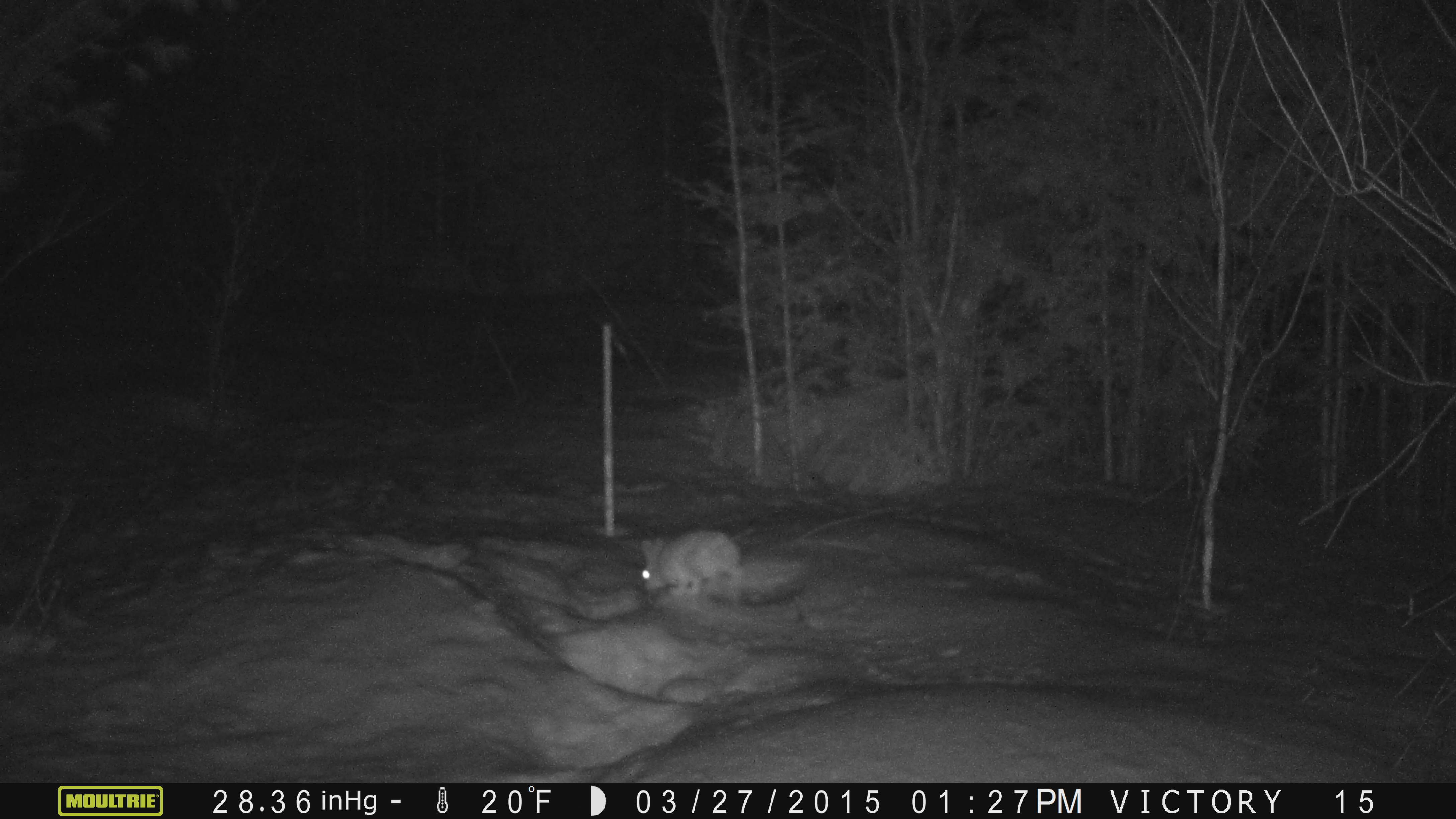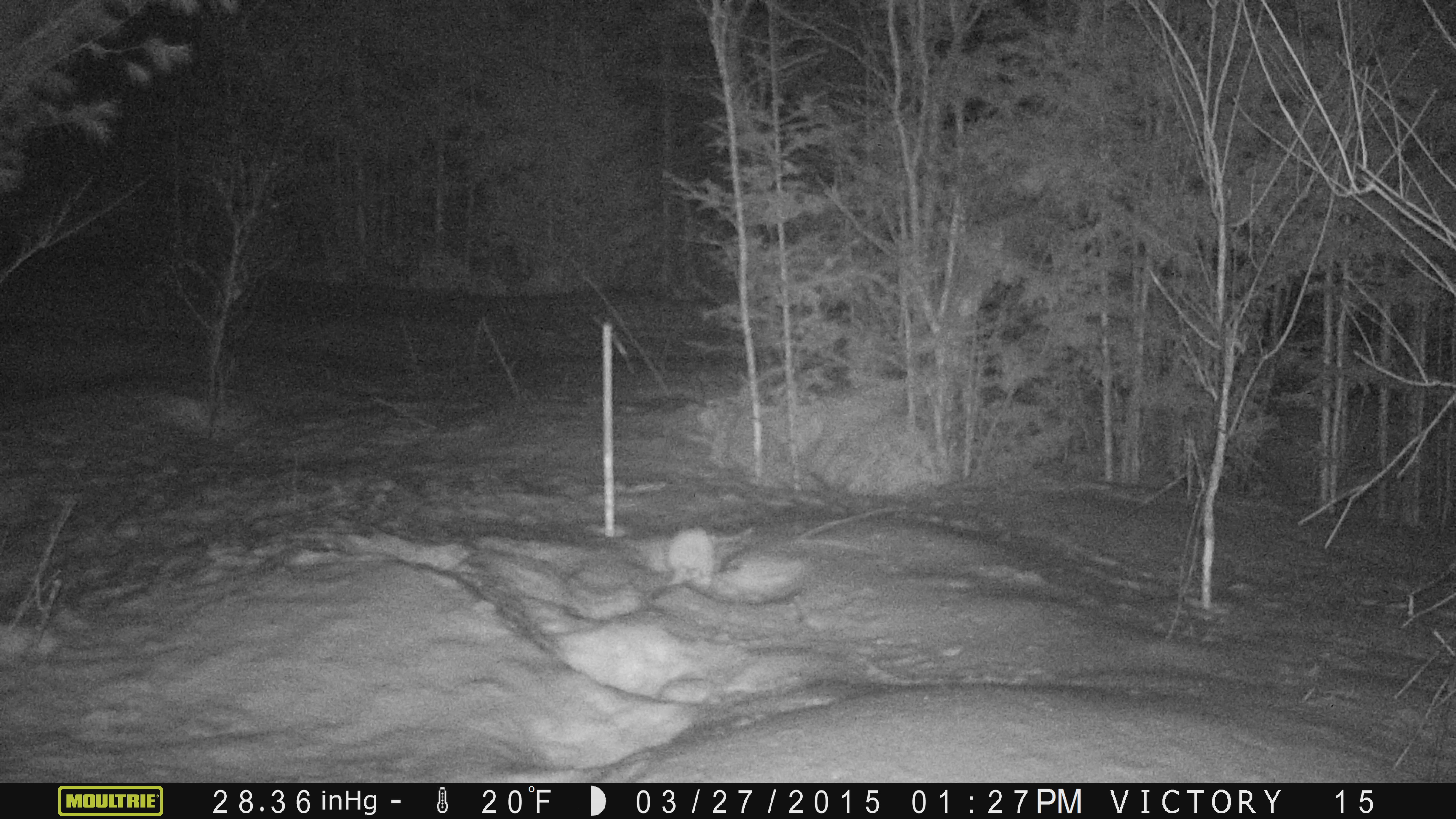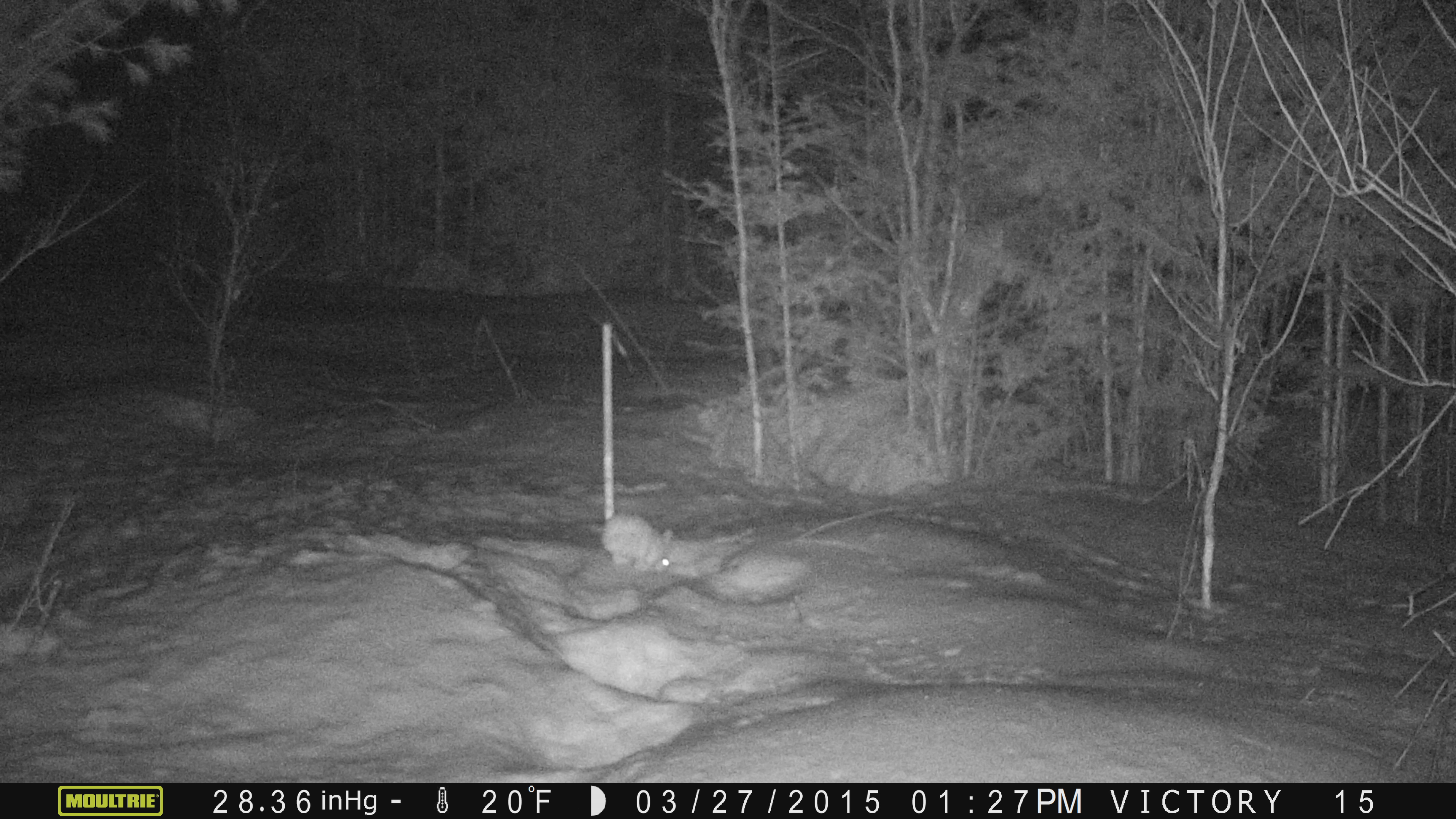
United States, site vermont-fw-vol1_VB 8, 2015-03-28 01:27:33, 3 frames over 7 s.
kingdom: Animalia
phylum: Chordata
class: Mammalia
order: Lagomorpha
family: Leporidae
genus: Lepus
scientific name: Lepus americanus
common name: snowshoe hare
Snowshoe hare (Lepus americanus).